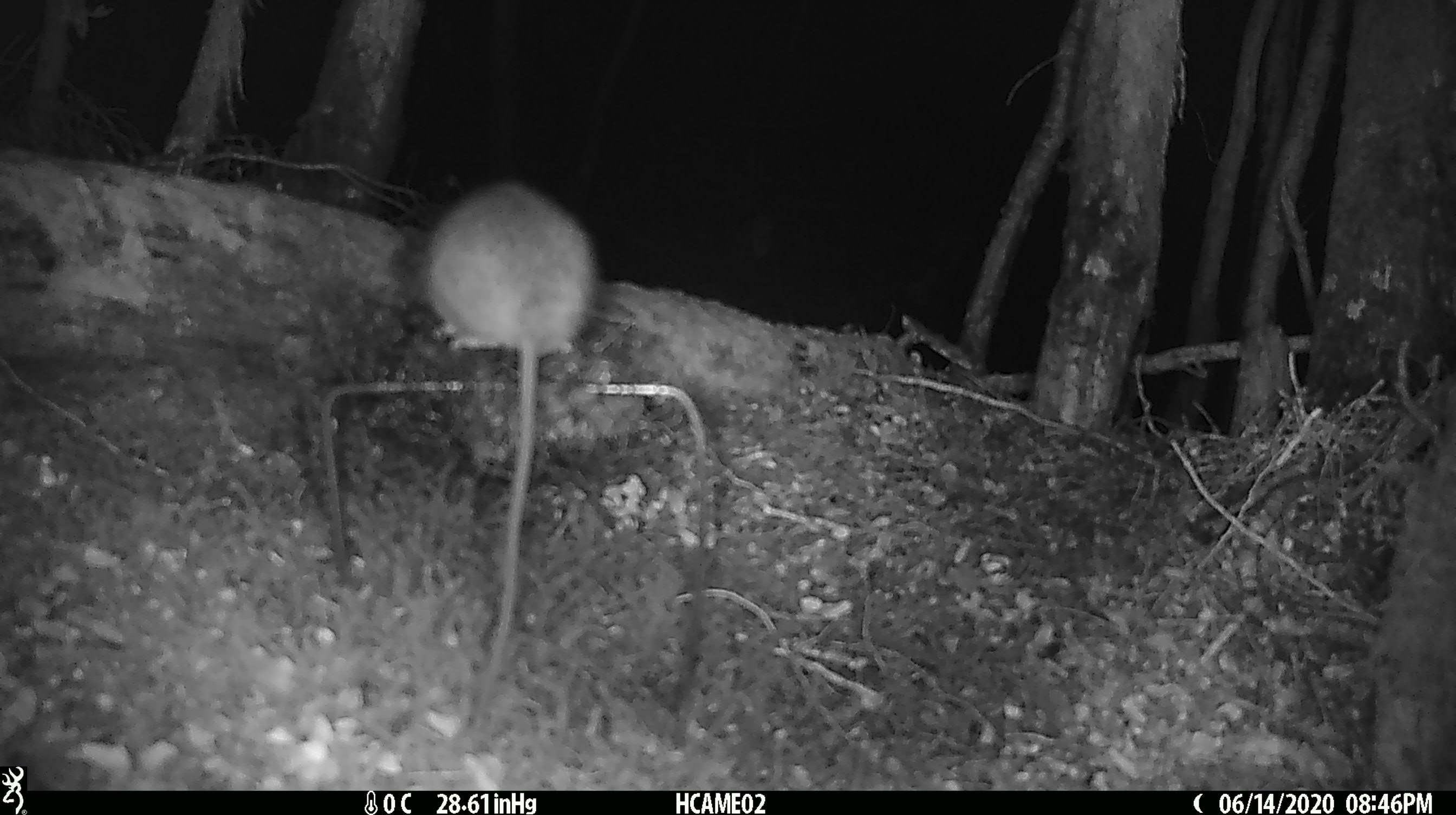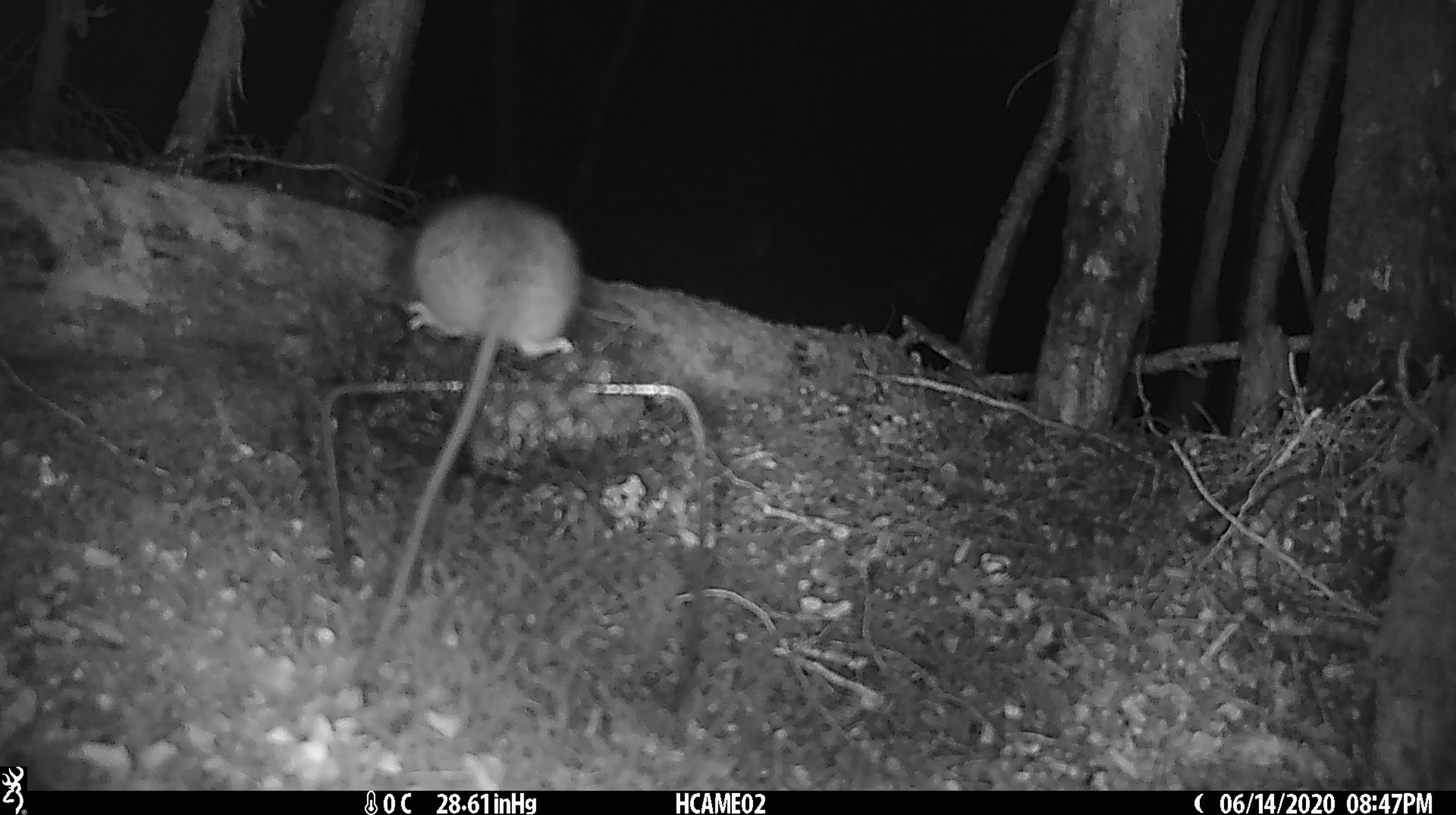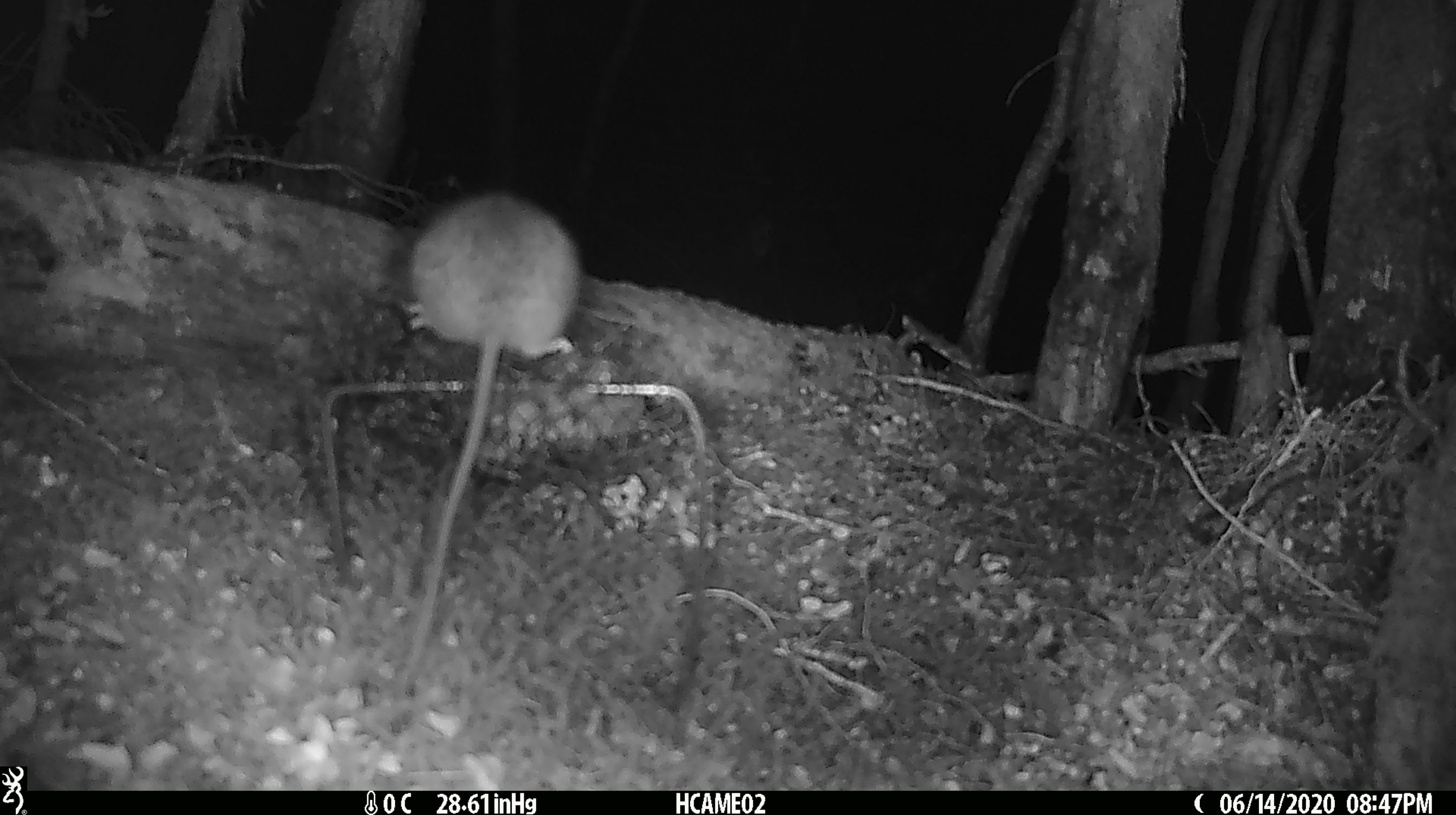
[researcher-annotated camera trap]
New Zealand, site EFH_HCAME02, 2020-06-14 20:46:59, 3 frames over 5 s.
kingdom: Animalia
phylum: Chordata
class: Mammalia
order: Rodentia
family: Muridae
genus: Rattus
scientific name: Rattus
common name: rat